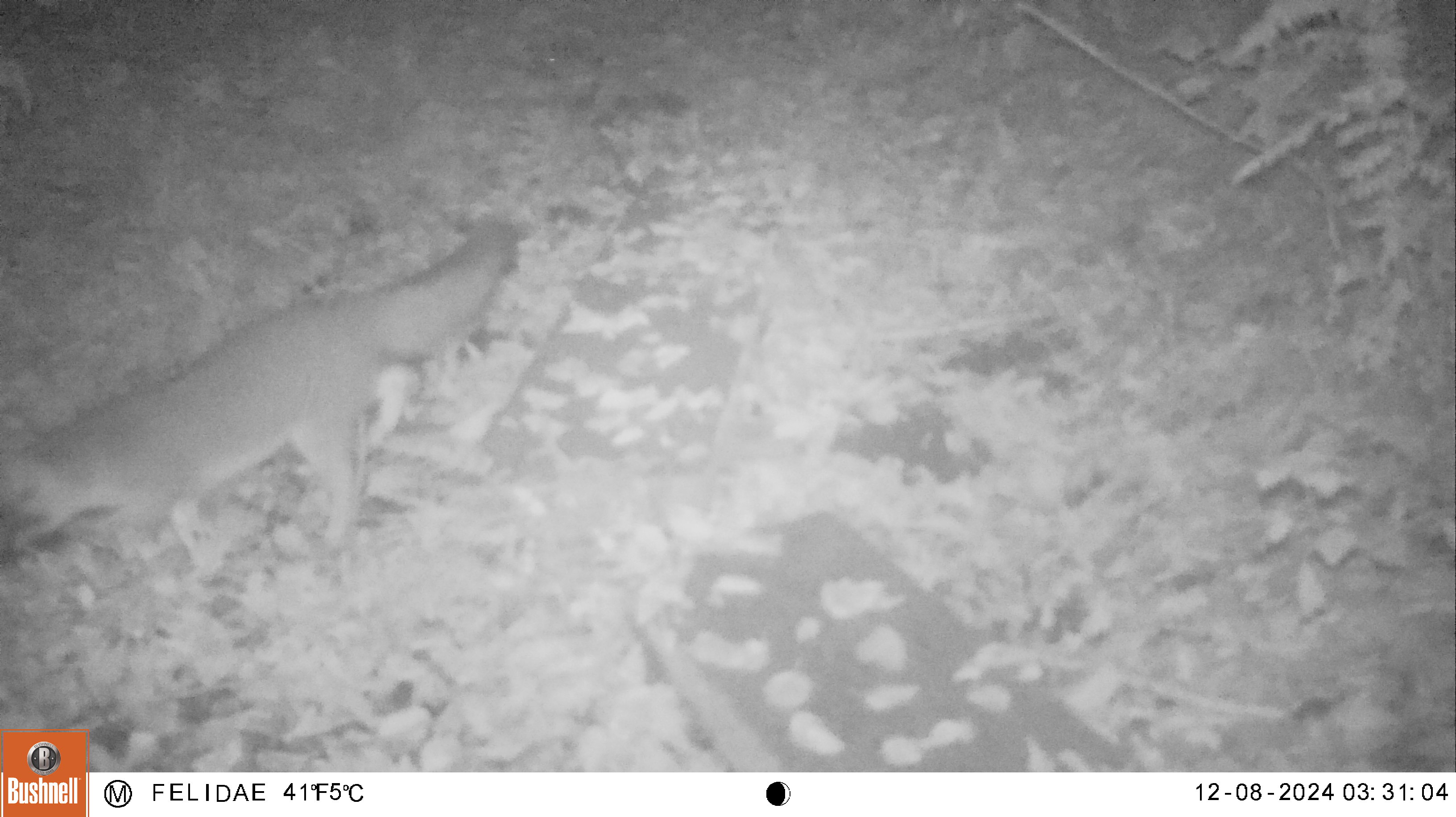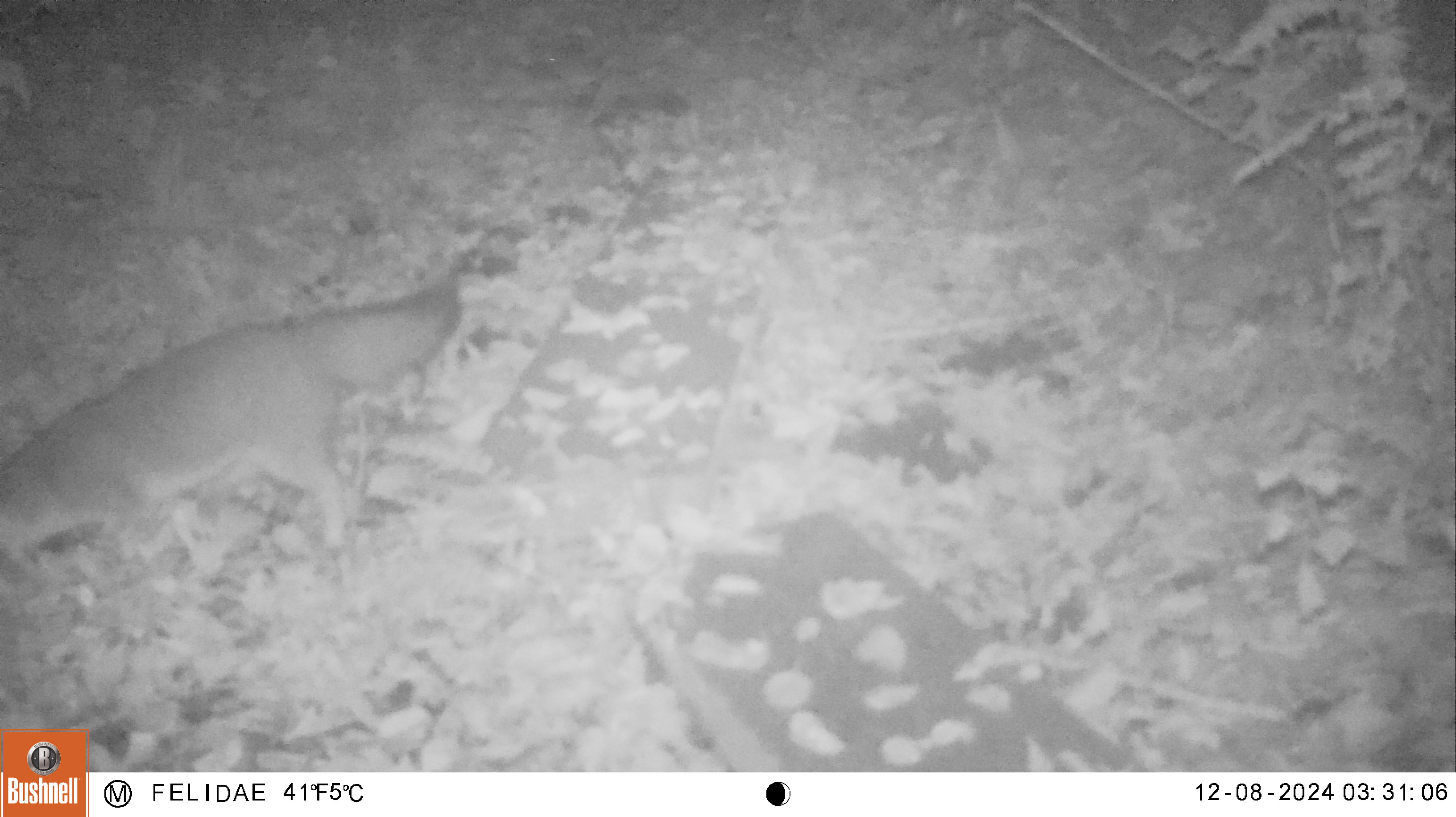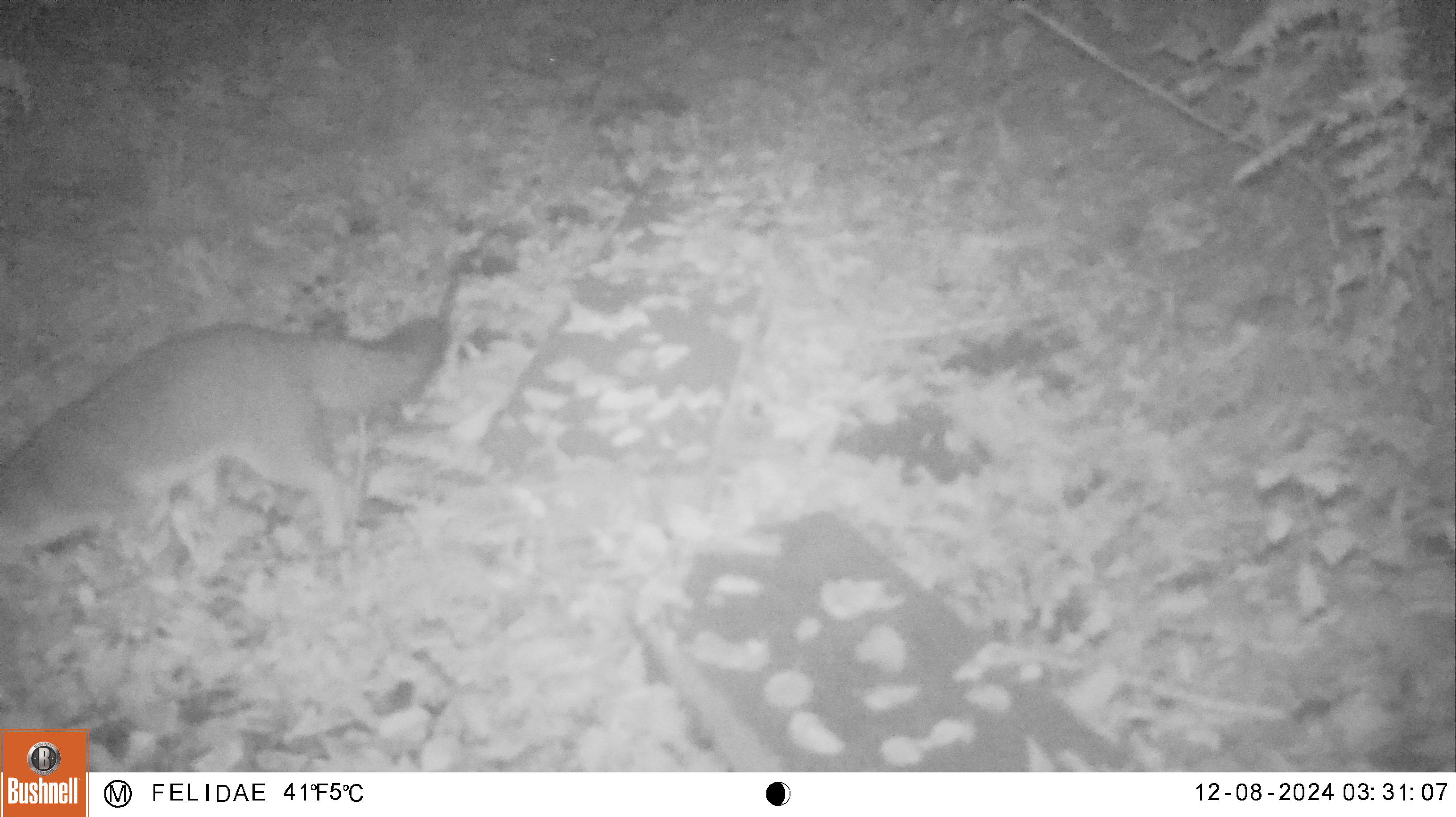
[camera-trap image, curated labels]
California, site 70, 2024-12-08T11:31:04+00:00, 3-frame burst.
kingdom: Animalia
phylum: Chordata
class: Mammalia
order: Carnivora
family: Canidae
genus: Urocyon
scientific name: Urocyon cinereoargenteus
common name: gray fox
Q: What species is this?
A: Gray fox (Urocyon cinereoargenteus).